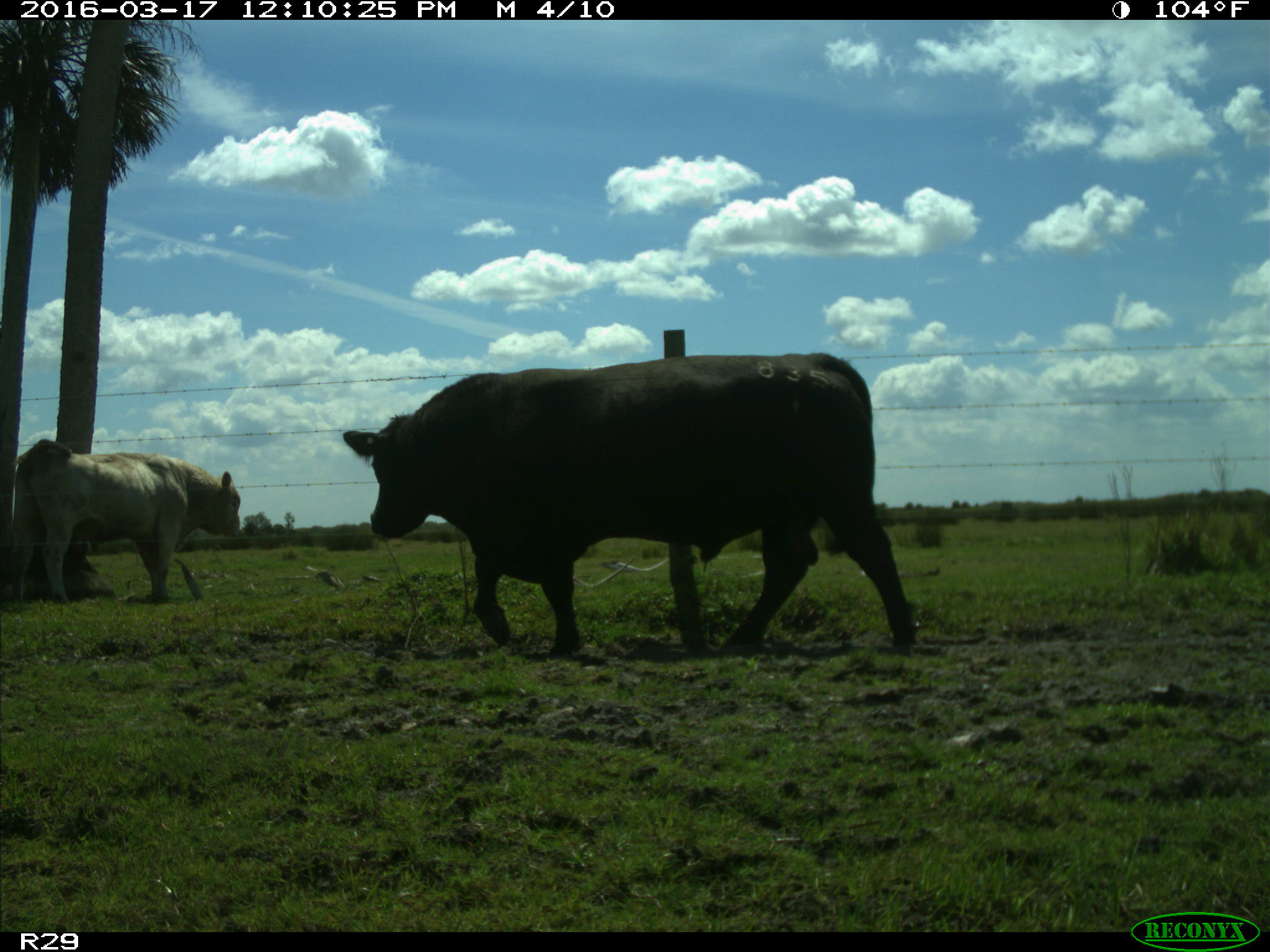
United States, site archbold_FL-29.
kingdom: Animalia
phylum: Chordata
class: Mammalia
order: Artiodactyla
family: Bovidae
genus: Bos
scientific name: Bos taurus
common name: domestic cow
Bos taurus (domestic cow).